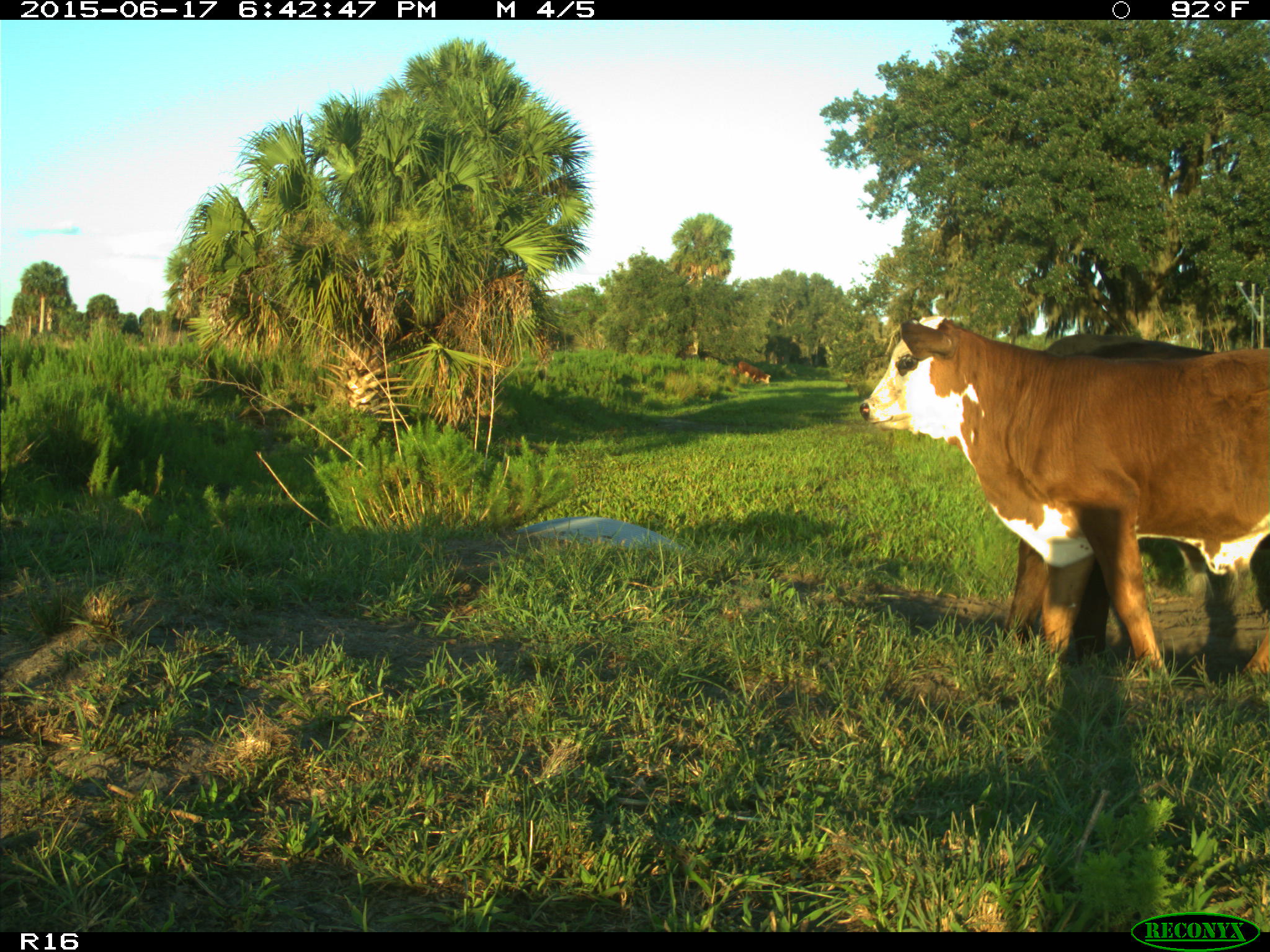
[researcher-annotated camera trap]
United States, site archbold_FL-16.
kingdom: Animalia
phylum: Chordata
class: Mammalia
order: Artiodactyla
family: Bovidae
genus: Bos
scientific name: Bos taurus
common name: domestic cow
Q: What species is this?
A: Bos taurus (domestic cow).